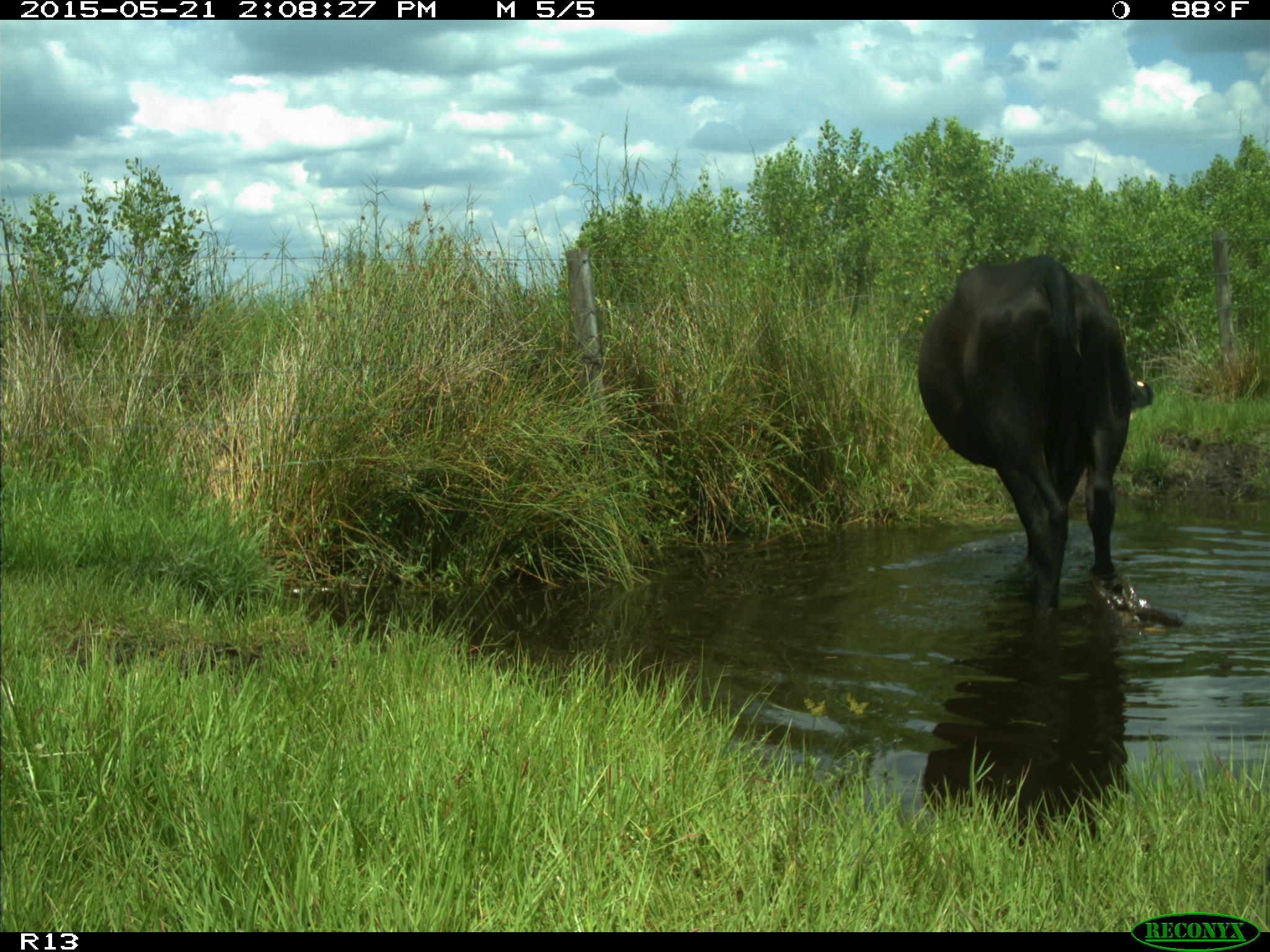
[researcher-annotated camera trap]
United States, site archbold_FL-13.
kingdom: Animalia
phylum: Chordata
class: Mammalia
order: Artiodactyla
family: Bovidae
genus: Bos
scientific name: Bos taurus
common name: domestic cow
Bos taurus (domestic cow).